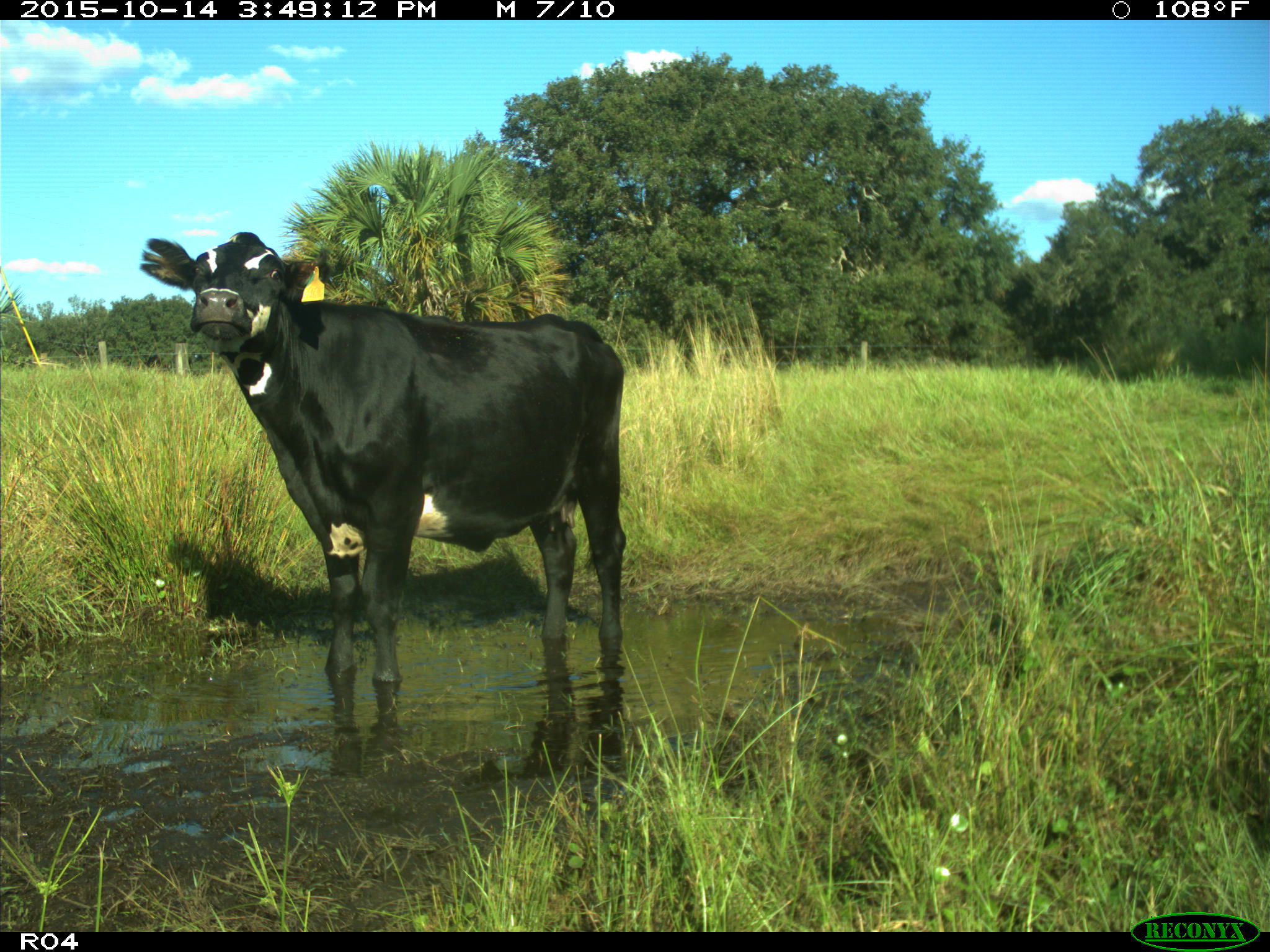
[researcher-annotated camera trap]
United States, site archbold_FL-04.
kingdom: Animalia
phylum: Chordata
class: Mammalia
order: Artiodactyla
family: Bovidae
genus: Bos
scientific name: Bos taurus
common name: domestic cow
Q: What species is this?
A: Bos taurus (domestic cow).